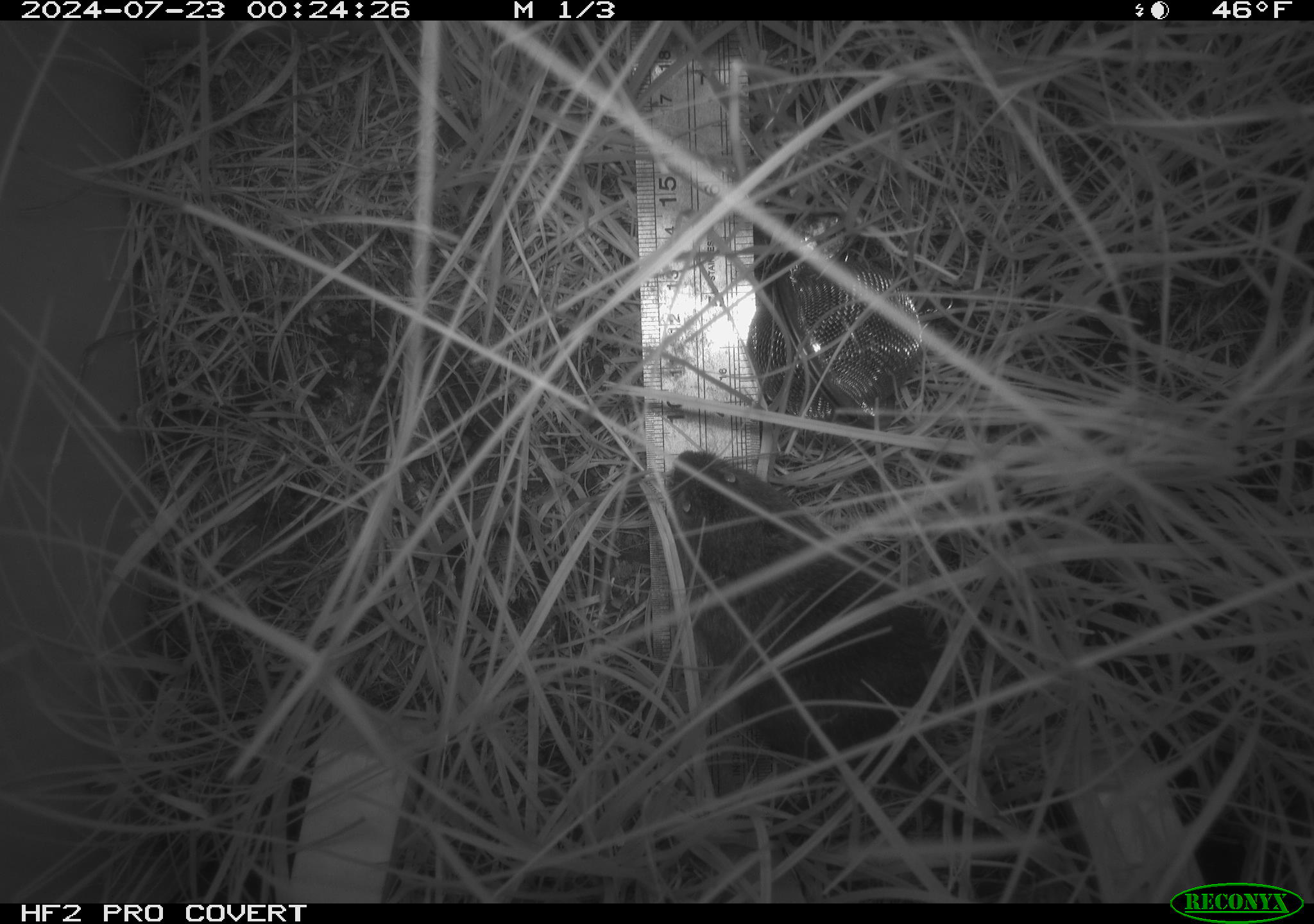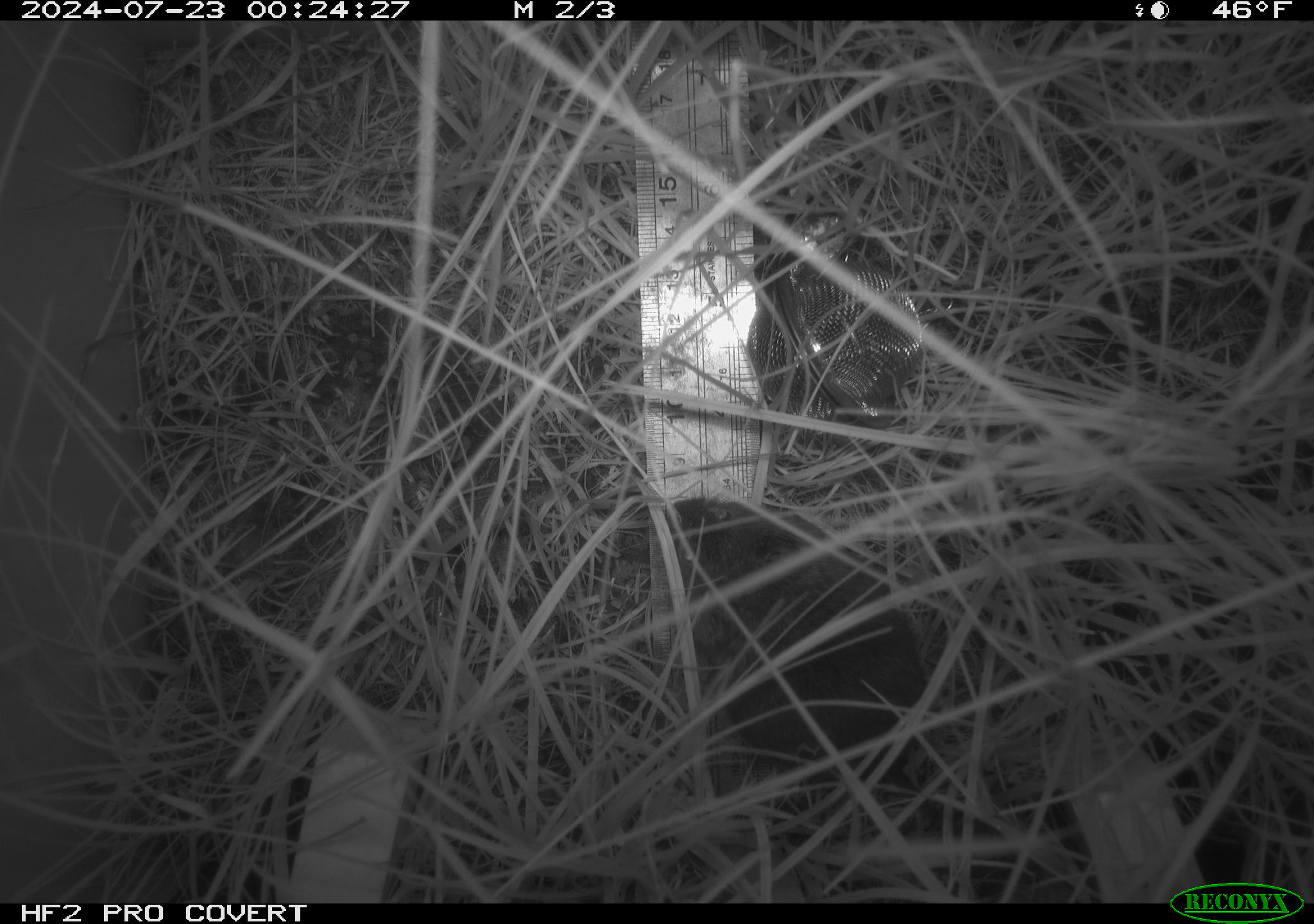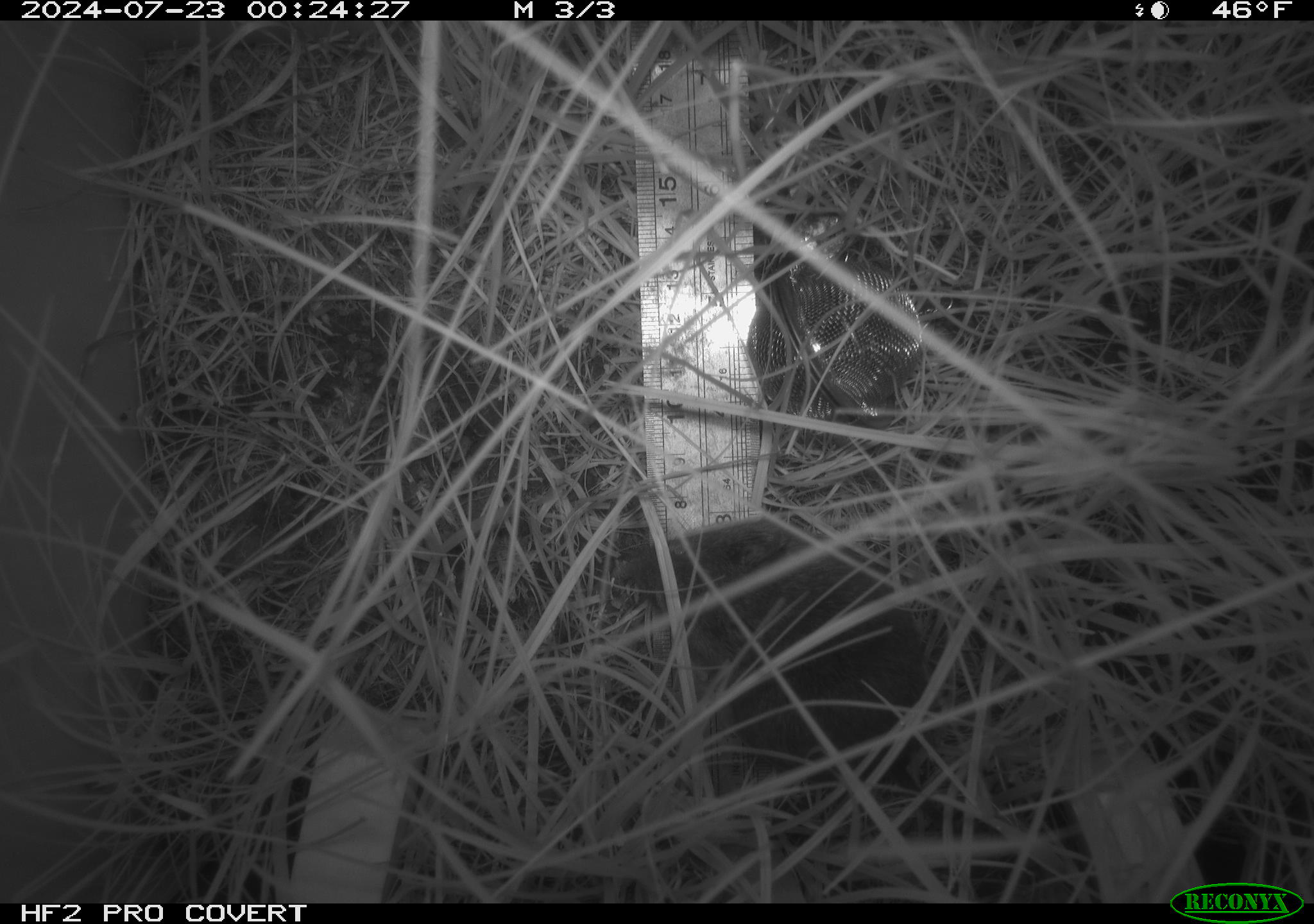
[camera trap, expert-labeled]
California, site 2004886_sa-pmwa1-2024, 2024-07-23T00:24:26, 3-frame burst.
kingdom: Animalia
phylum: Chordata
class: Mammalia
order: Rodentia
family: Cricetidae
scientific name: Arvicolinae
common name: voles, lemmings, and muskrats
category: arvicolinae subfamily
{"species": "arvicolinae subfamily (voles, lemmings, and muskrats) (Arvicolinae)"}